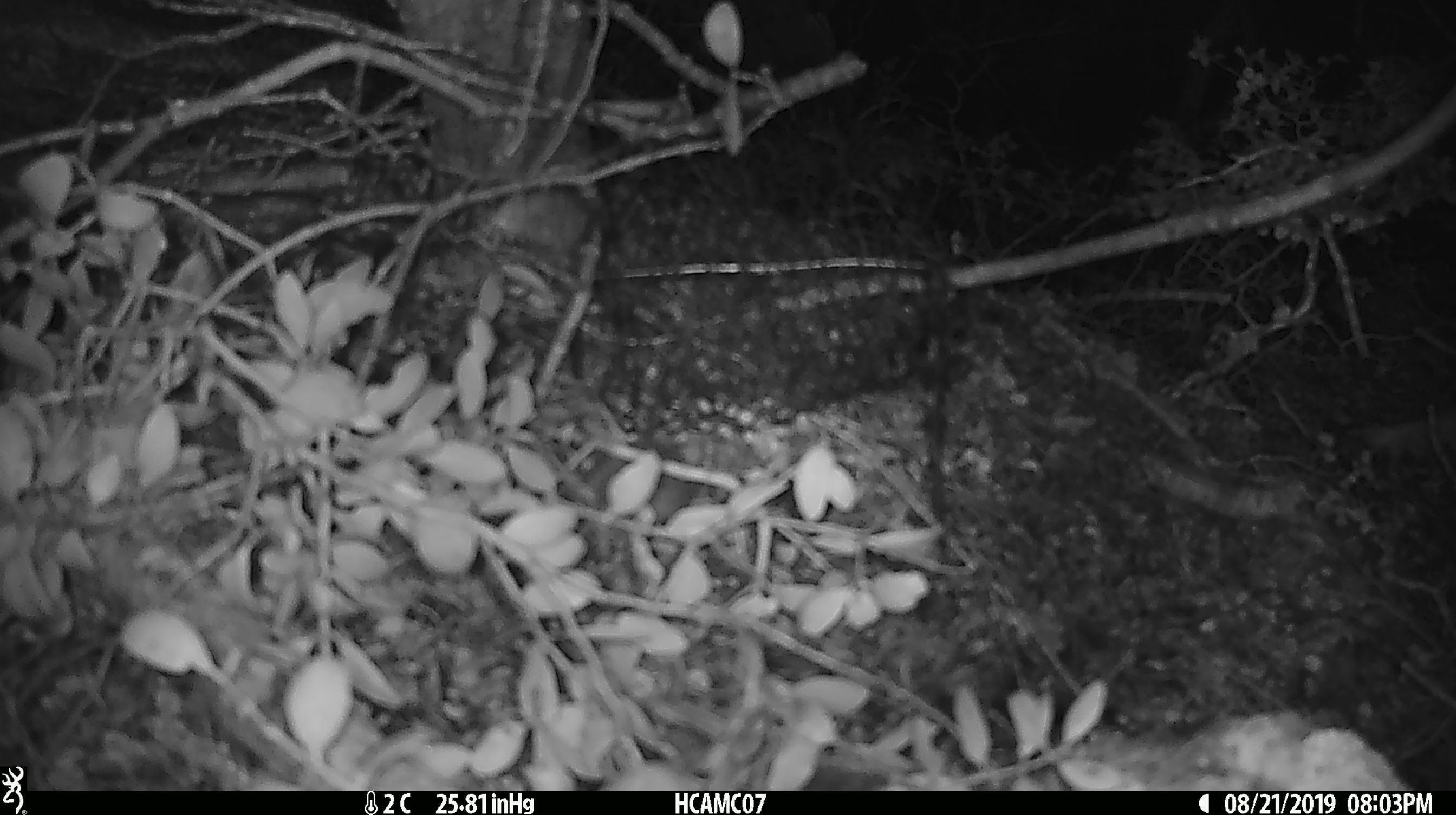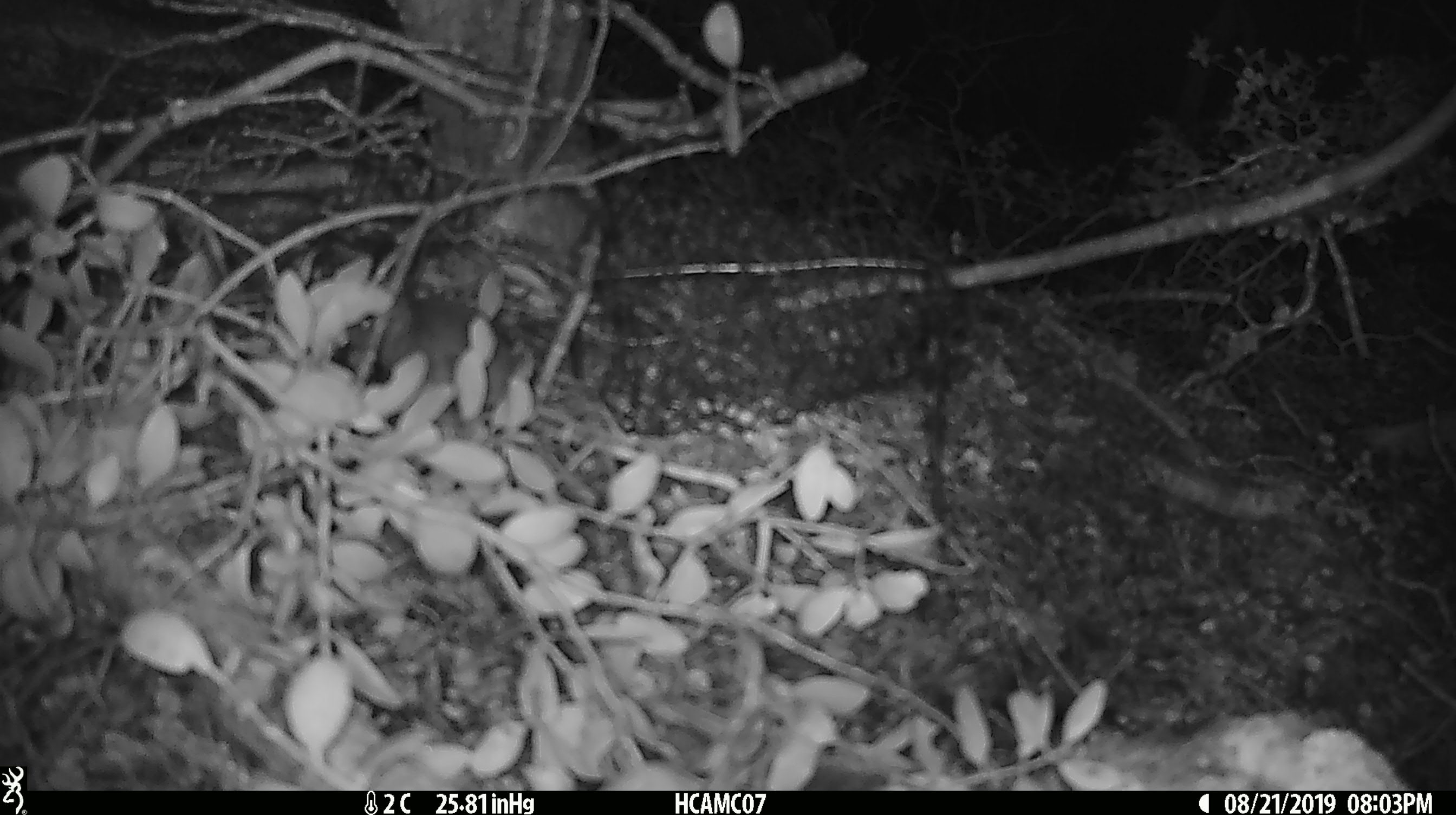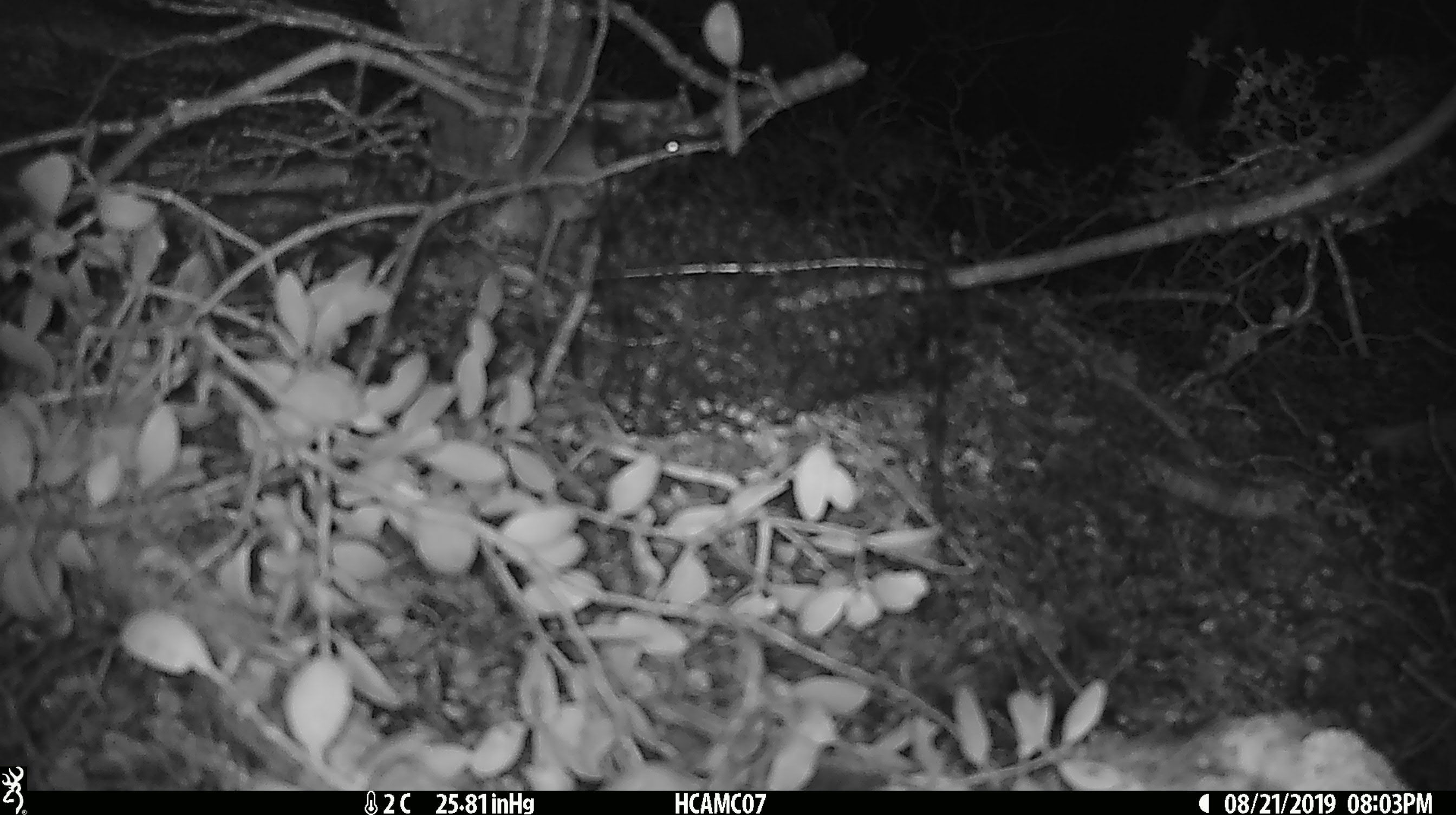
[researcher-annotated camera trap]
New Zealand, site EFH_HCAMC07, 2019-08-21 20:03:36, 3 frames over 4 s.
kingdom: Animalia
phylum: Chordata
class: Mammalia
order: Rodentia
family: Muridae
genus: Mus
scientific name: Mus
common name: mouse